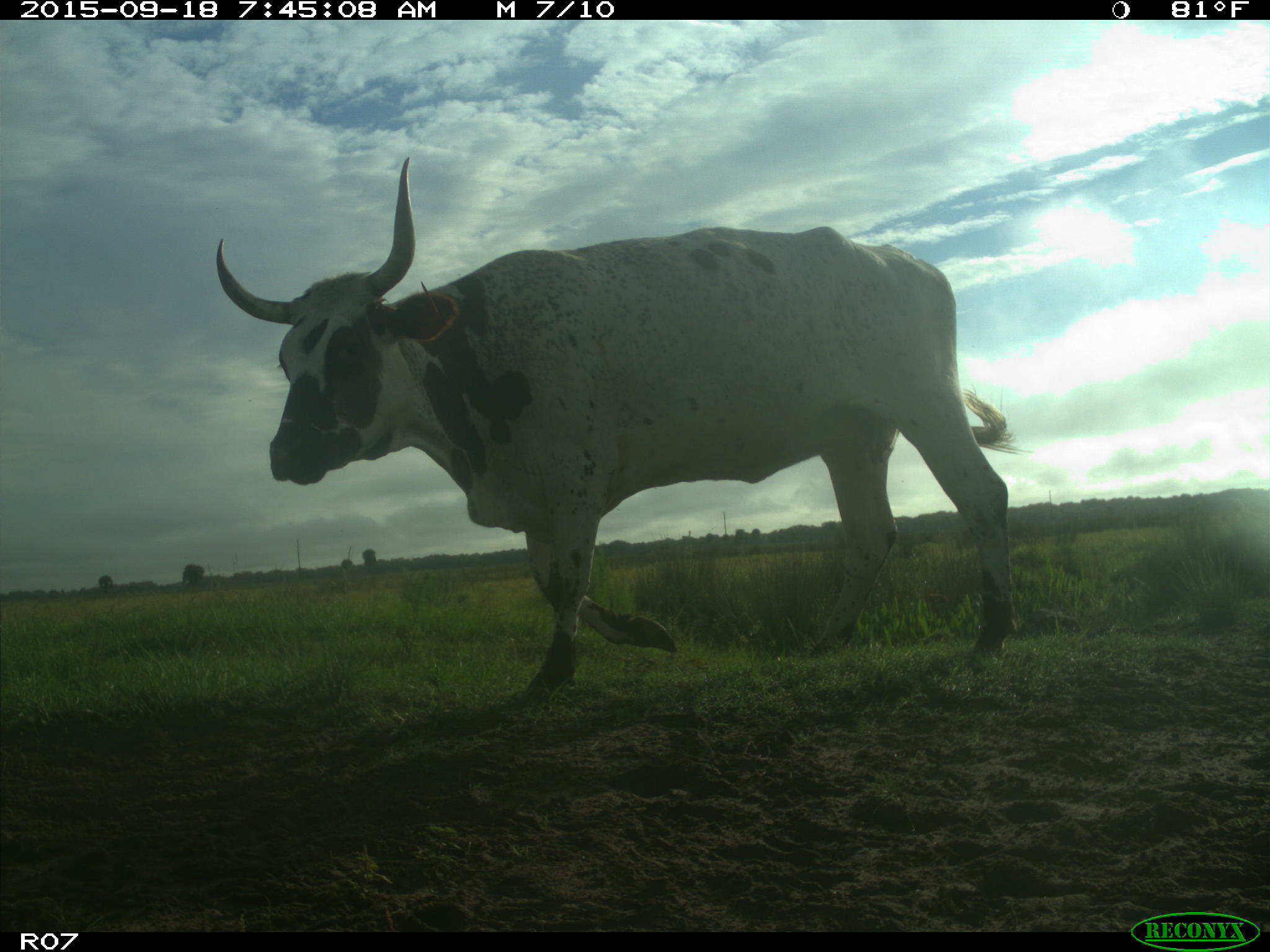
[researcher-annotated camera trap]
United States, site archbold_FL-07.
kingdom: Animalia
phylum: Chordata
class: Mammalia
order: Artiodactyla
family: Bovidae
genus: Bos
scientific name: Bos taurus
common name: domestic cow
Bos taurus (domestic cow).